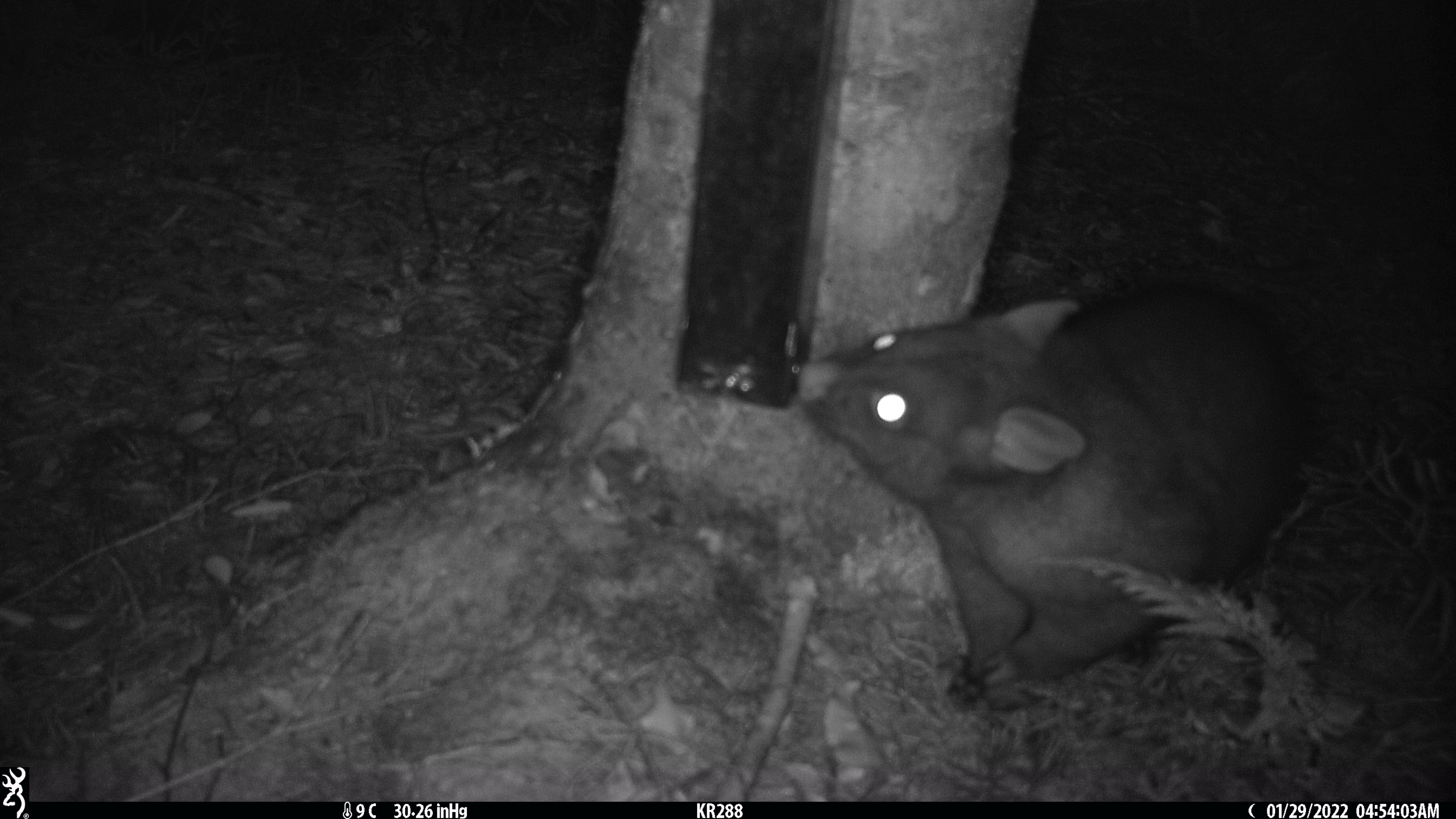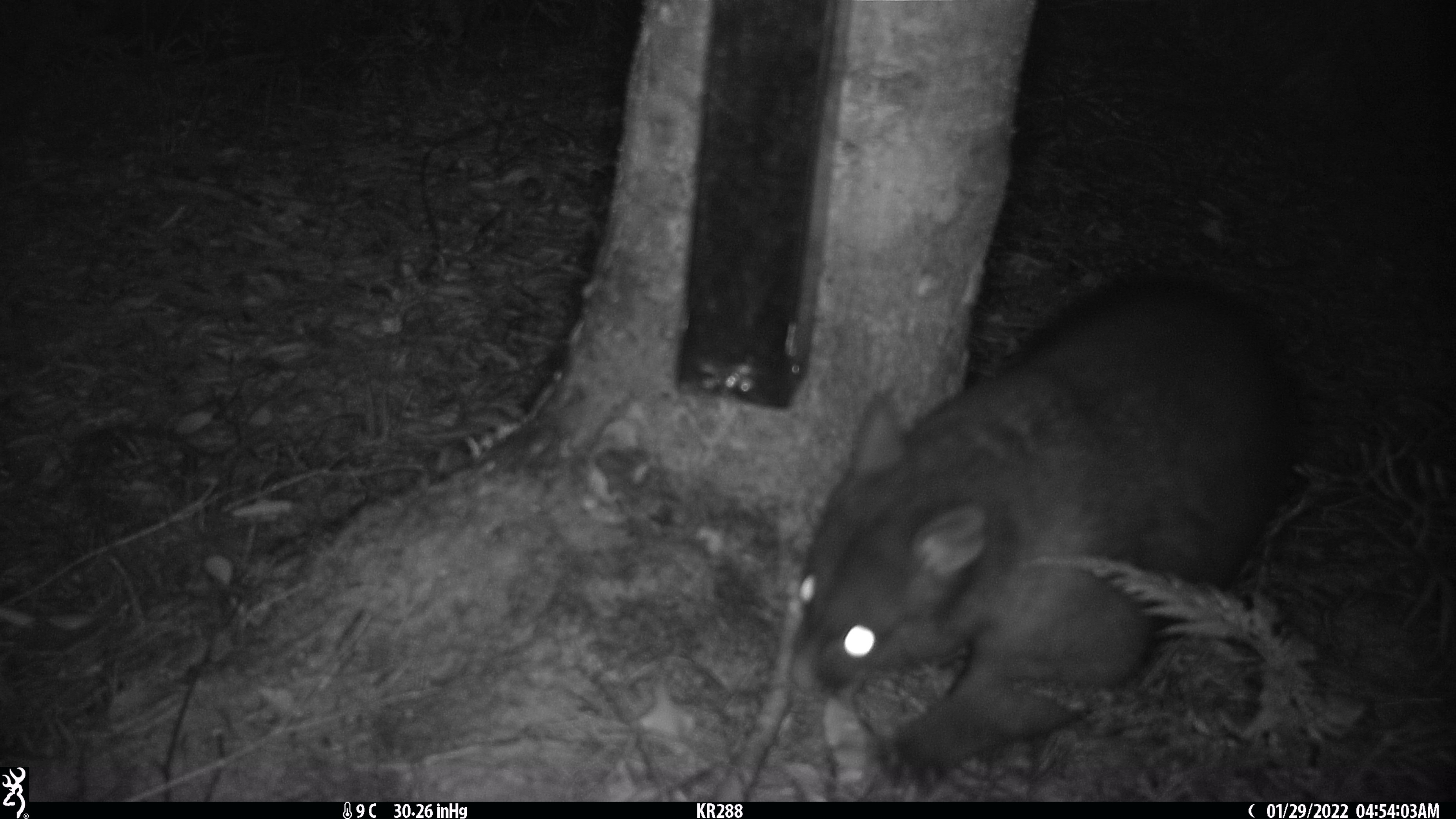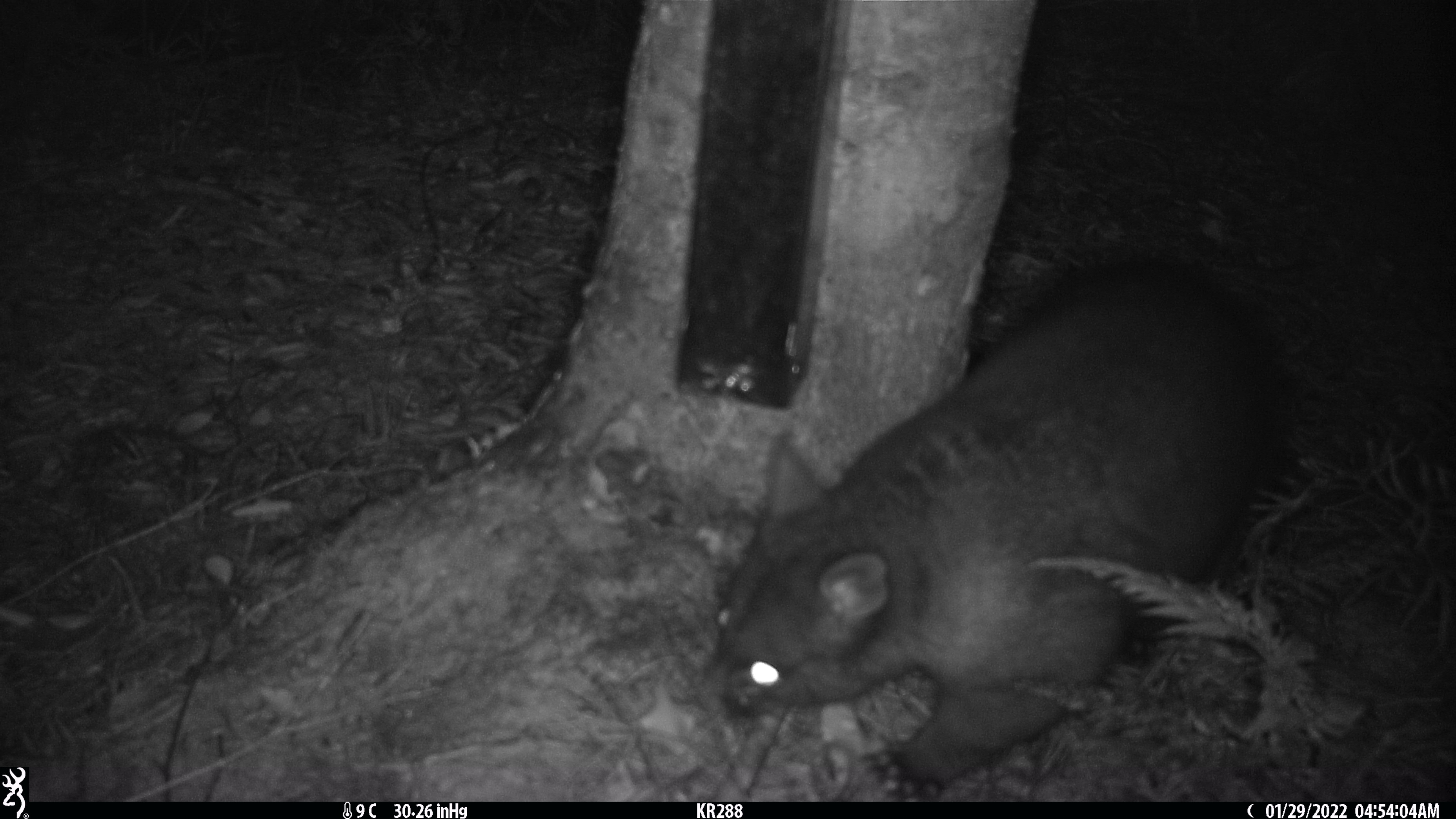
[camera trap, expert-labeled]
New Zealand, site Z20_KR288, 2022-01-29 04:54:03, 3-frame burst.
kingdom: Animalia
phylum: Chordata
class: Mammalia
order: Diprotodontia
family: Phalangeridae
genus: Trichosurus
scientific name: Trichosurus vulpecula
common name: common brushtail possum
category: possum